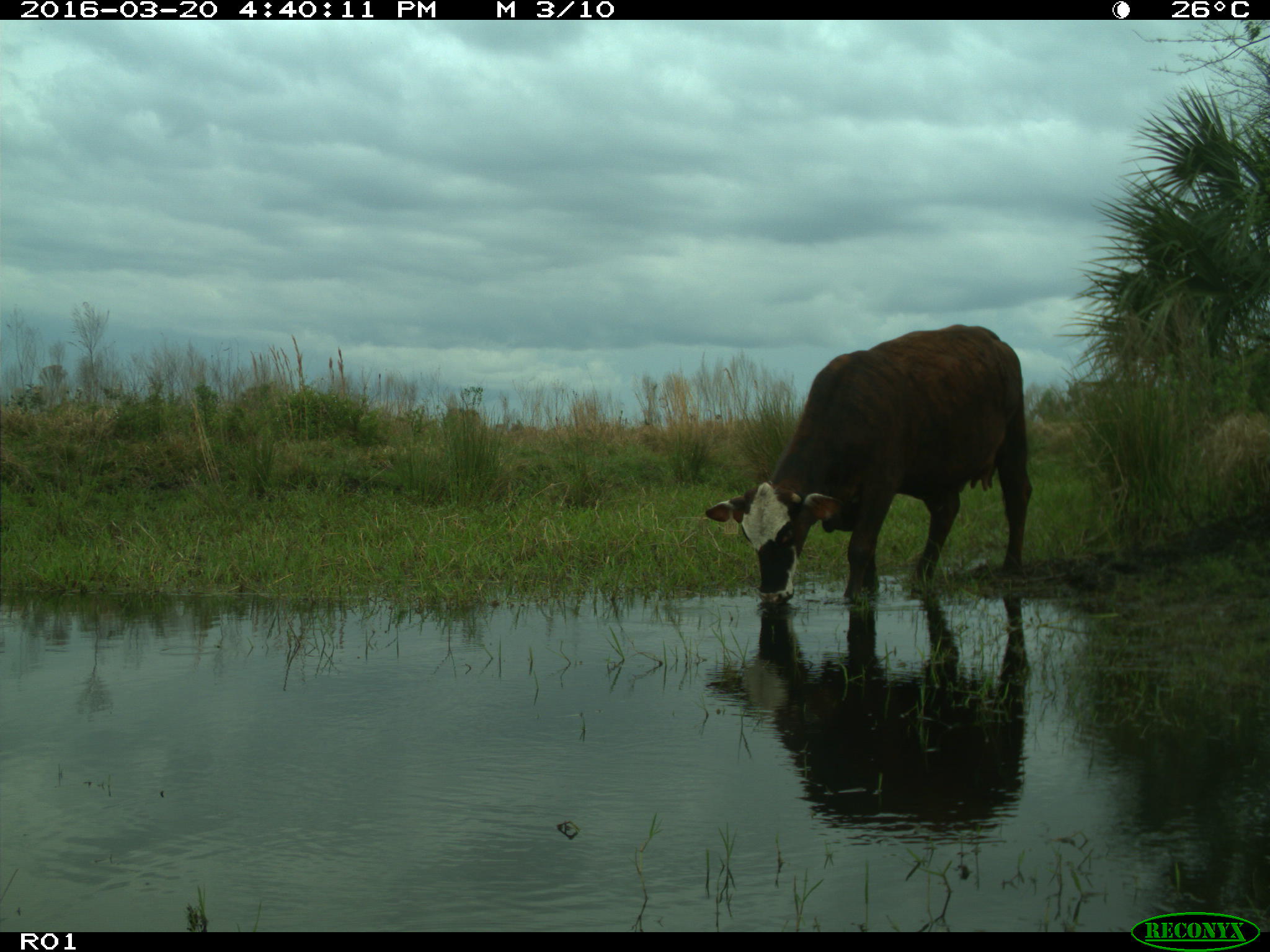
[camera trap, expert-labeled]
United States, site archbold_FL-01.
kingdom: Animalia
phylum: Chordata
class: Mammalia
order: Artiodactyla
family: Bovidae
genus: Bos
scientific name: Bos taurus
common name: domestic cow